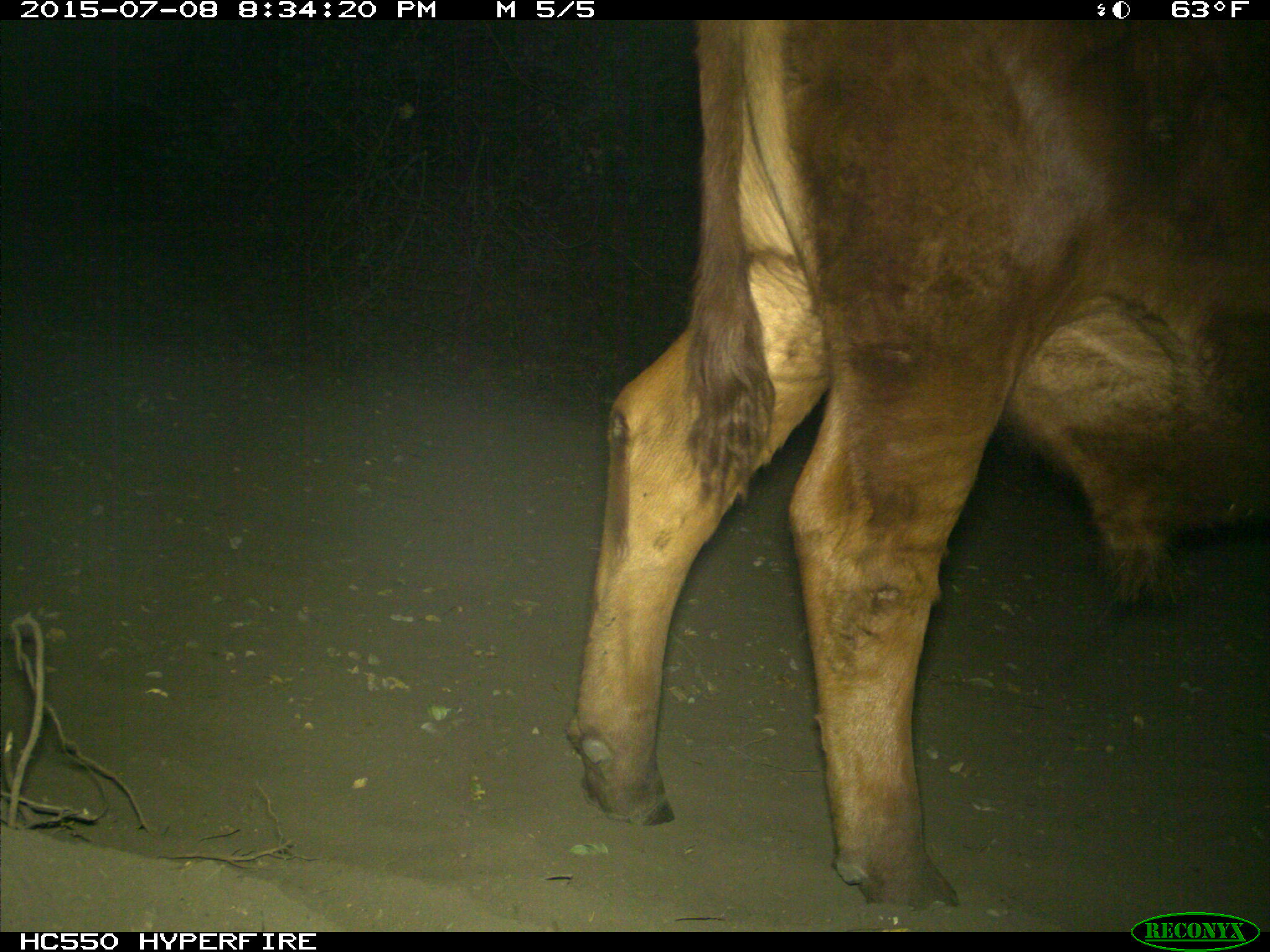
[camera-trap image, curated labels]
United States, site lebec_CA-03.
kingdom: Animalia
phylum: Chordata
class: Mammalia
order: Artiodactyla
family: Bovidae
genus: Bos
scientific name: Bos taurus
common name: domestic cow